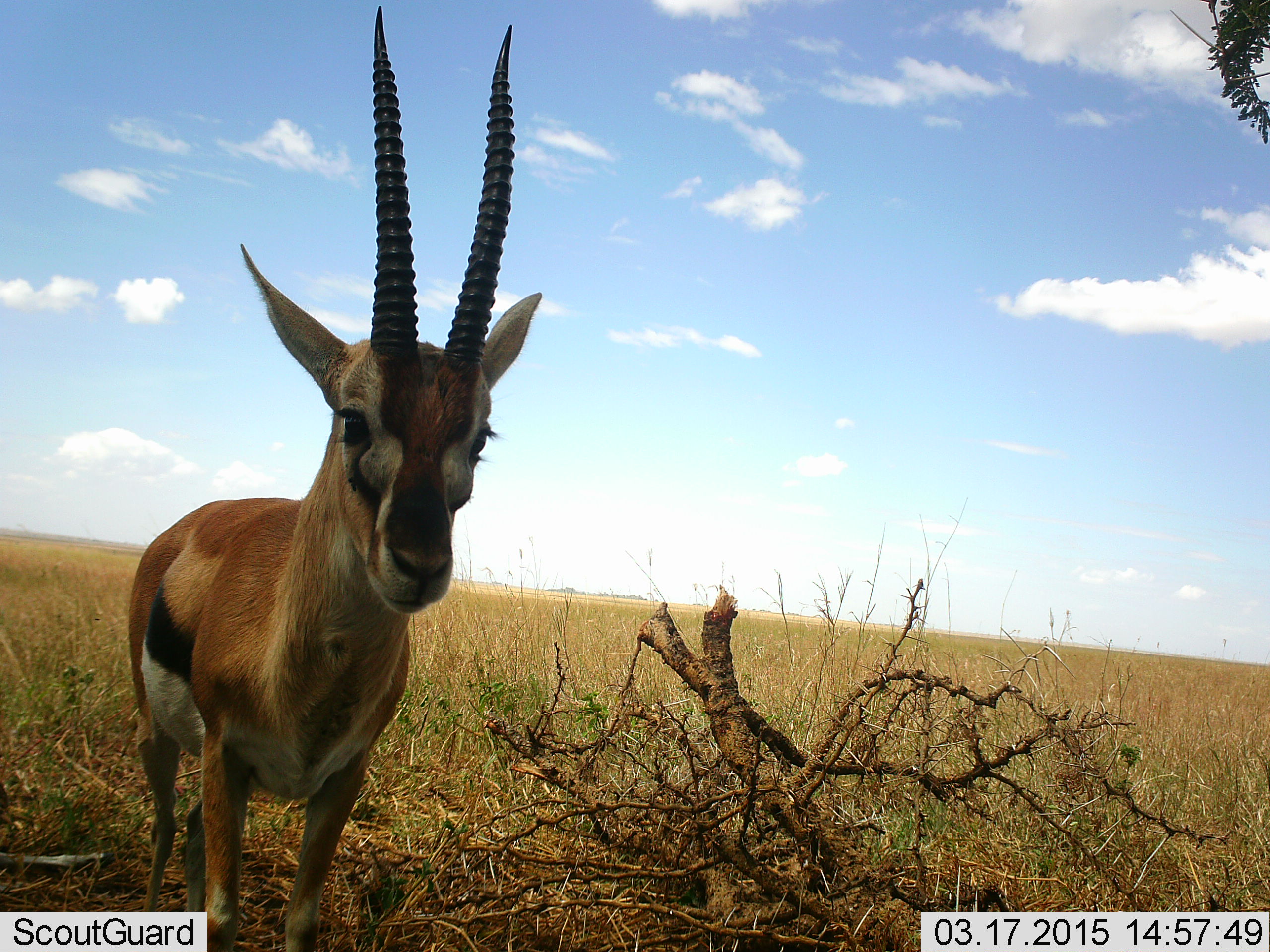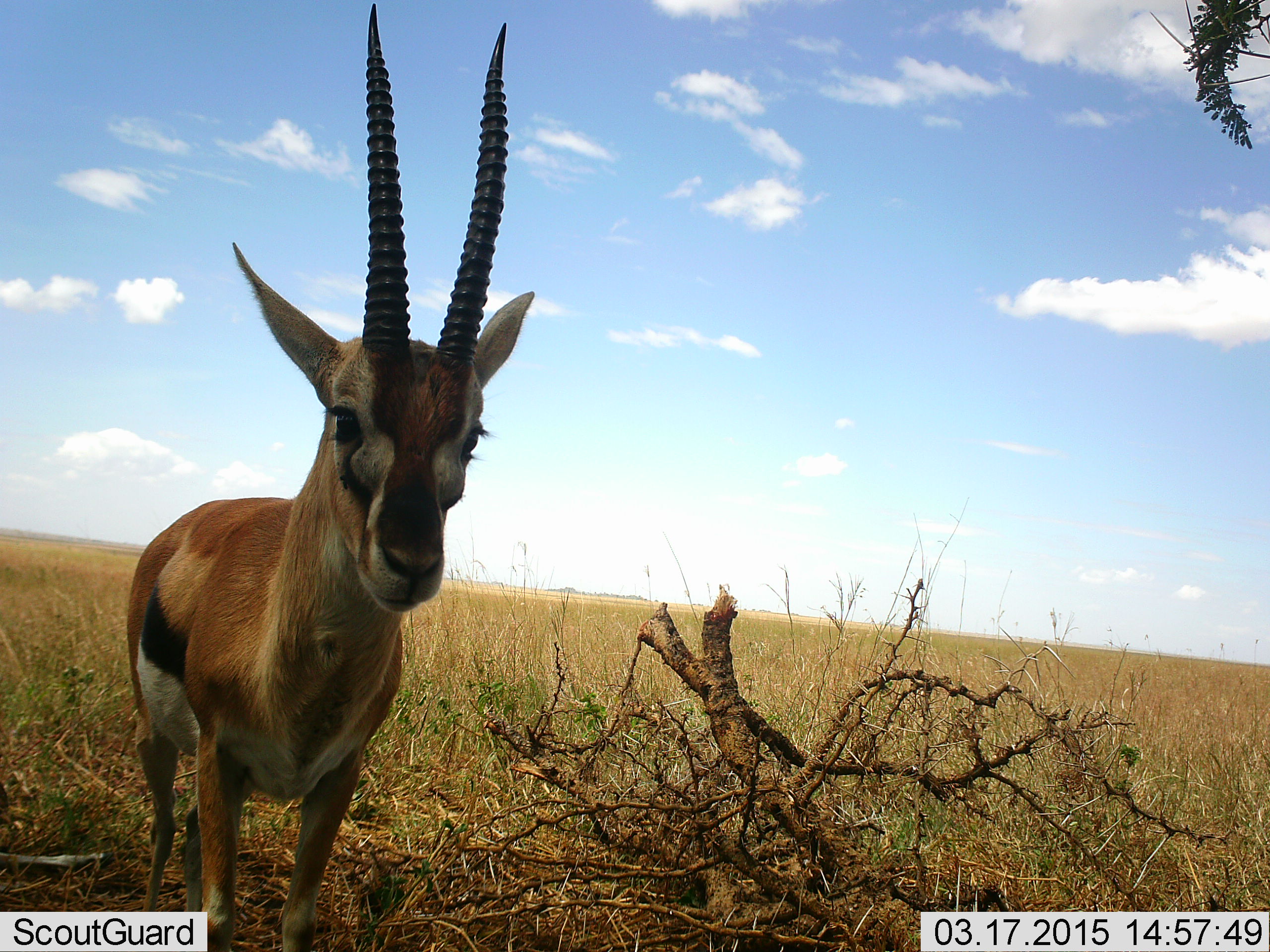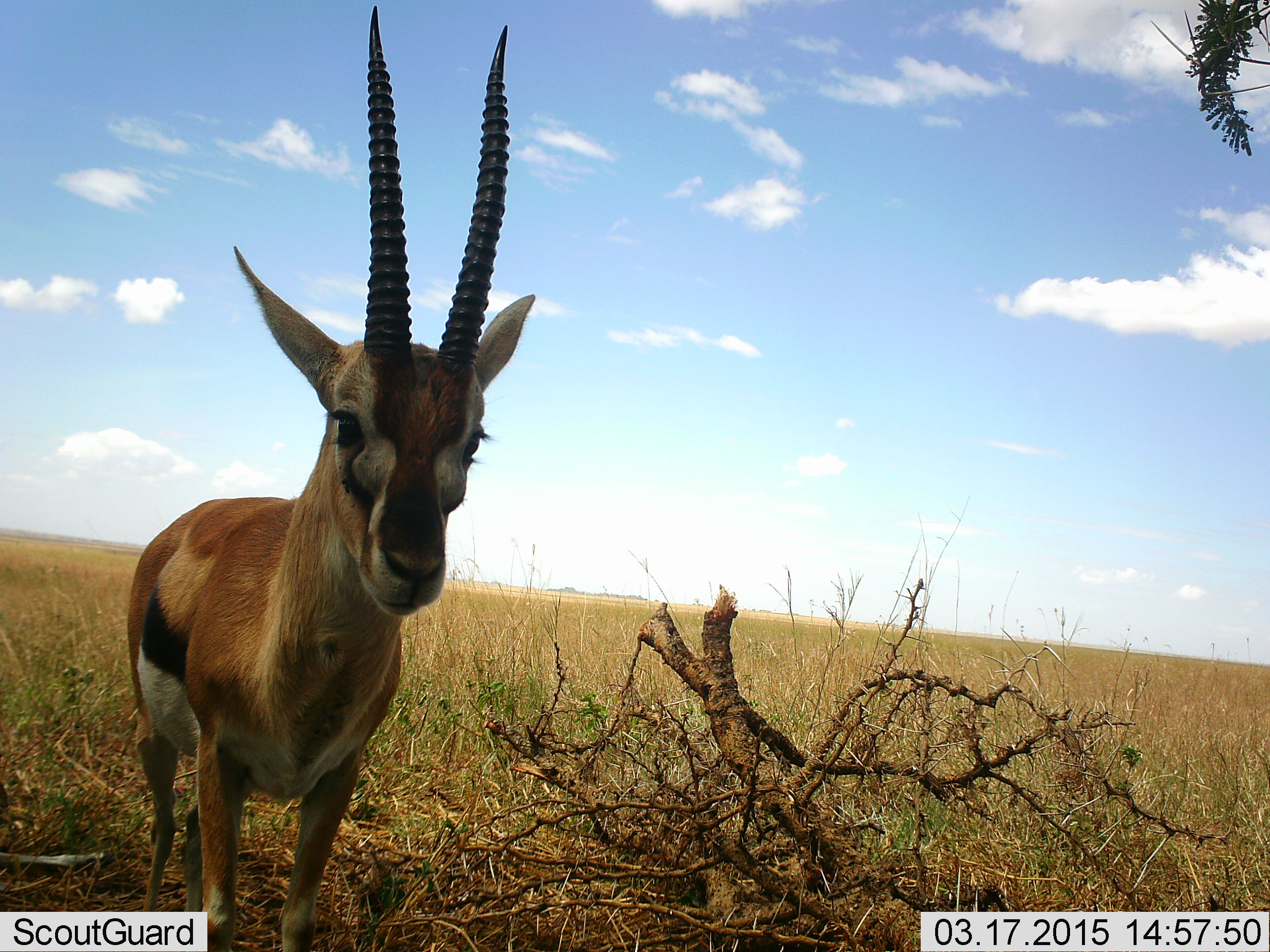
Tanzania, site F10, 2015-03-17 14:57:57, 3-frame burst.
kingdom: Animalia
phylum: Chordata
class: Mammalia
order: Artiodactyla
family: Bovidae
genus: Eudorcas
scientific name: Eudorcas thomsonii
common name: thomson's gazelle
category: gazellethomsons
Gazellethomsons (thomson's gazelle) (Eudorcas thomsonii), count 1. Behavior (volunteer vote fractions): standing 90%, resting 10%, moving 0%, interacting 10%. Young present (vote fraction): 0%. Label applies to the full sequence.